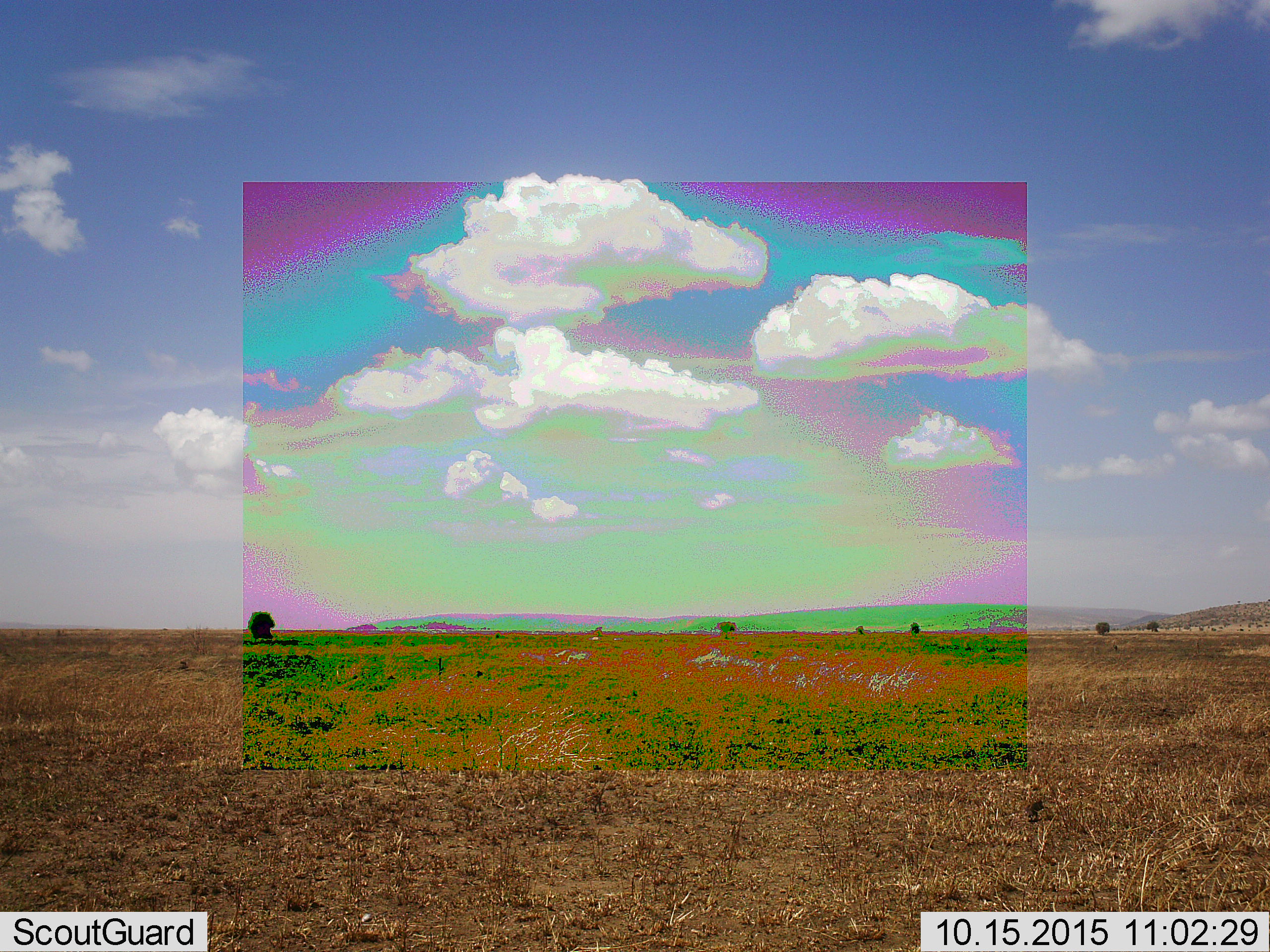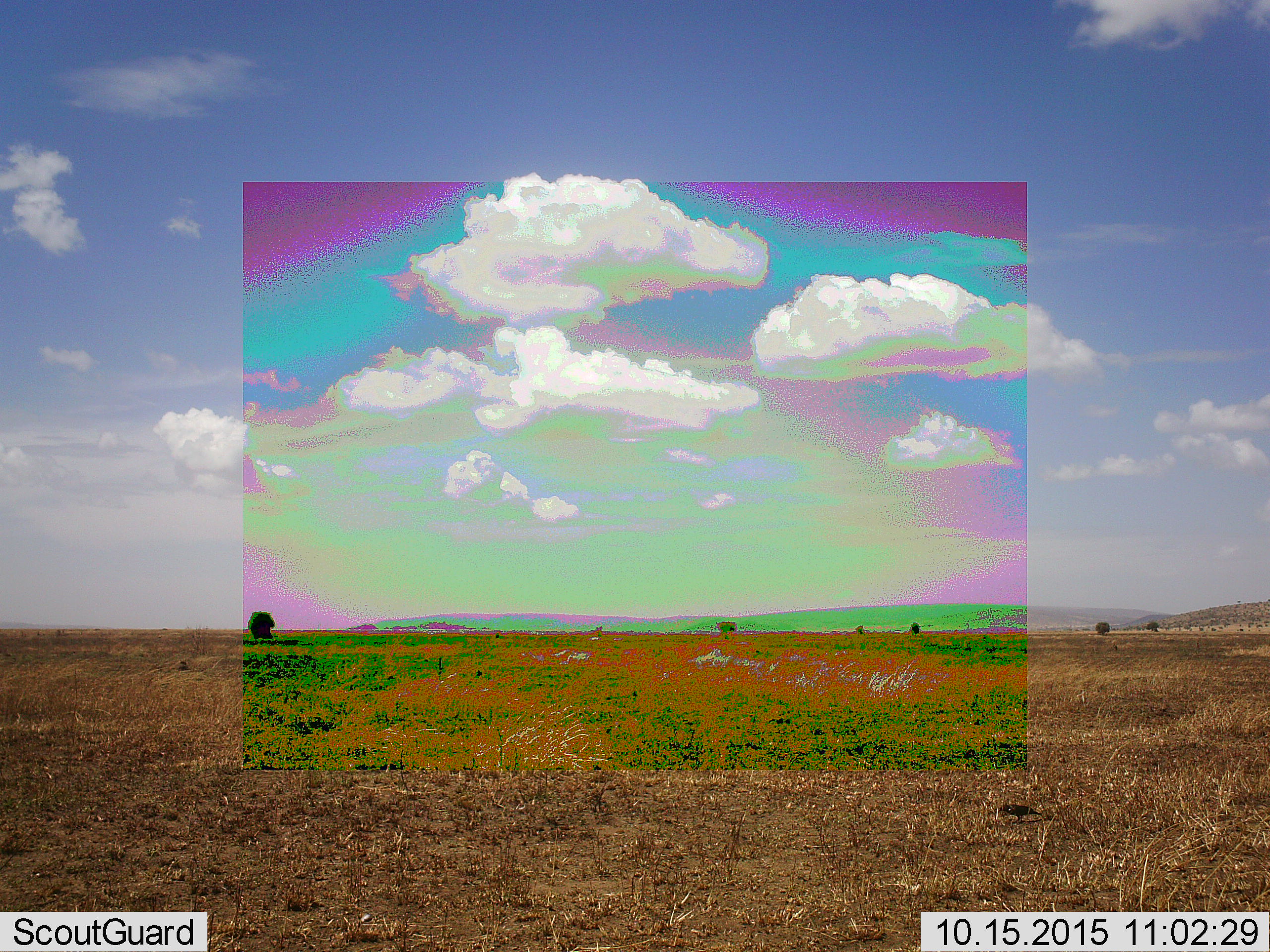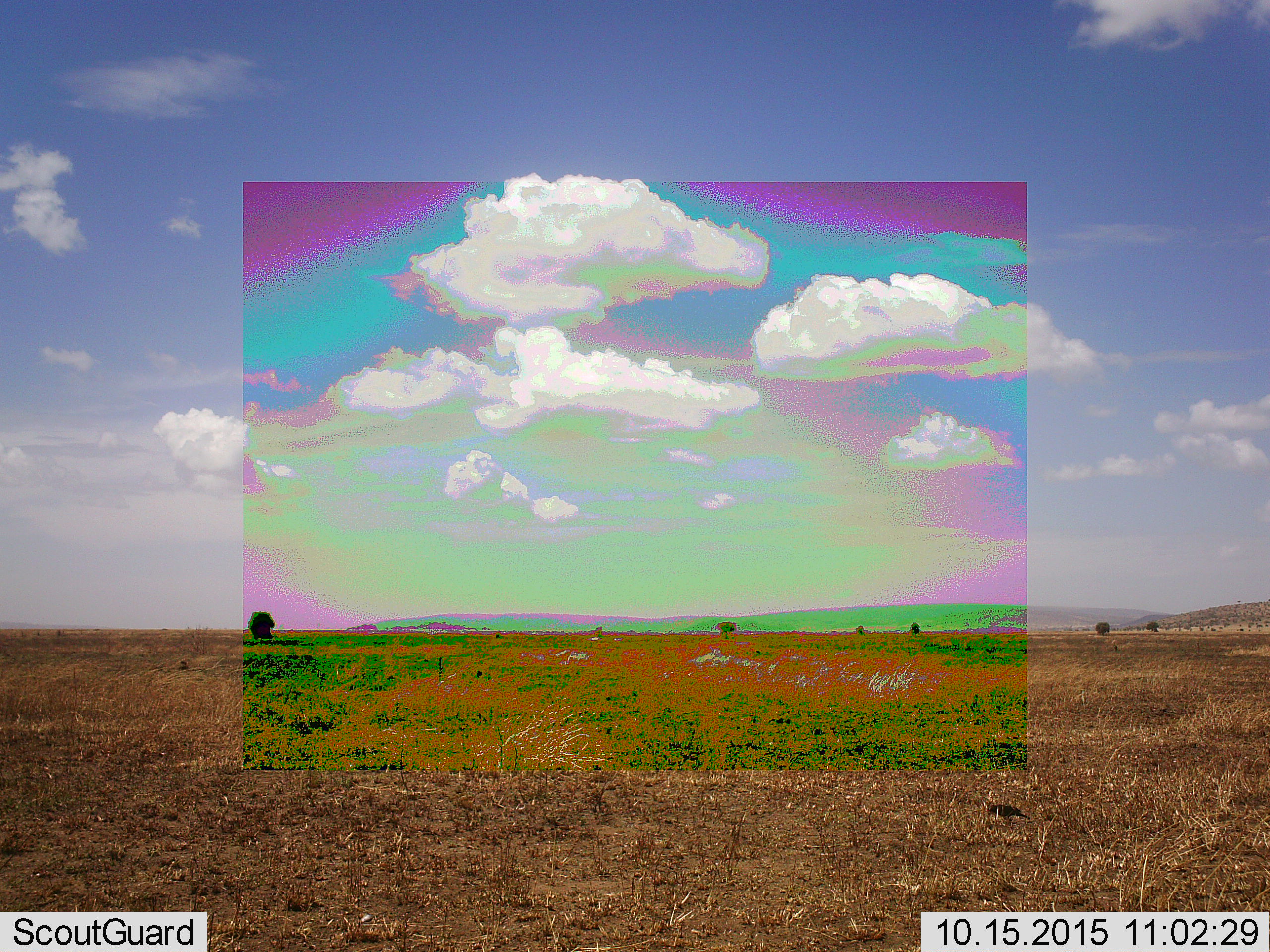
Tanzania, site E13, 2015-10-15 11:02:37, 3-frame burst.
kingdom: Animalia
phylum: Chordata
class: Aves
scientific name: Aves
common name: bird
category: otherbird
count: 1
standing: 40%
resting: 0%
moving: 100%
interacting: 0%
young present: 0%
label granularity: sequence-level